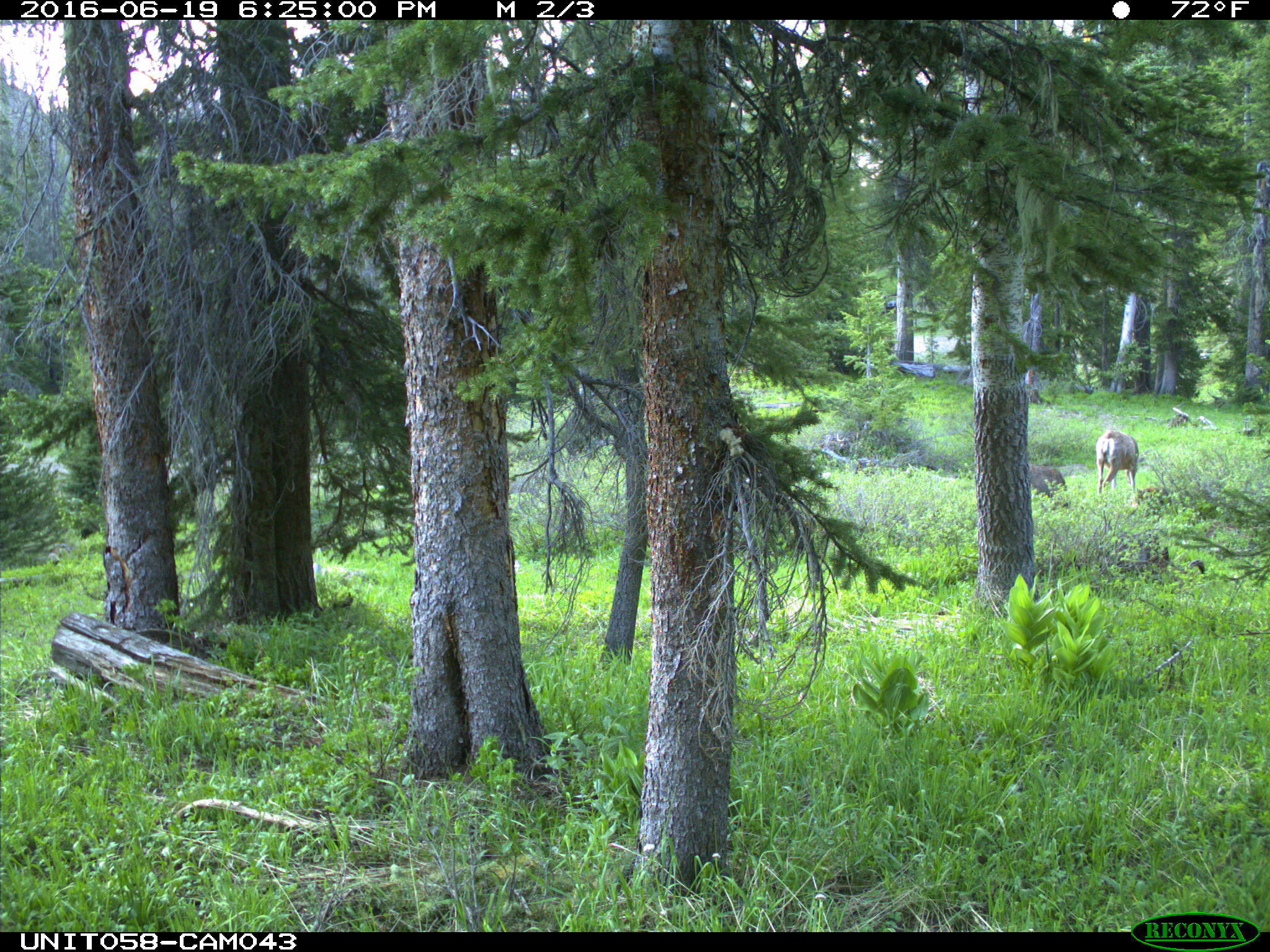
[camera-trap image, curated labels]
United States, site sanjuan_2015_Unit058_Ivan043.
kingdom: Animalia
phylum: Chordata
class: Mammalia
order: Artiodactyla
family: Cervidae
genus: Odocoileus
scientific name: Odocoileus hemionus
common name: mule deer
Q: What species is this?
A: Odocoileus hemionus (mule deer).